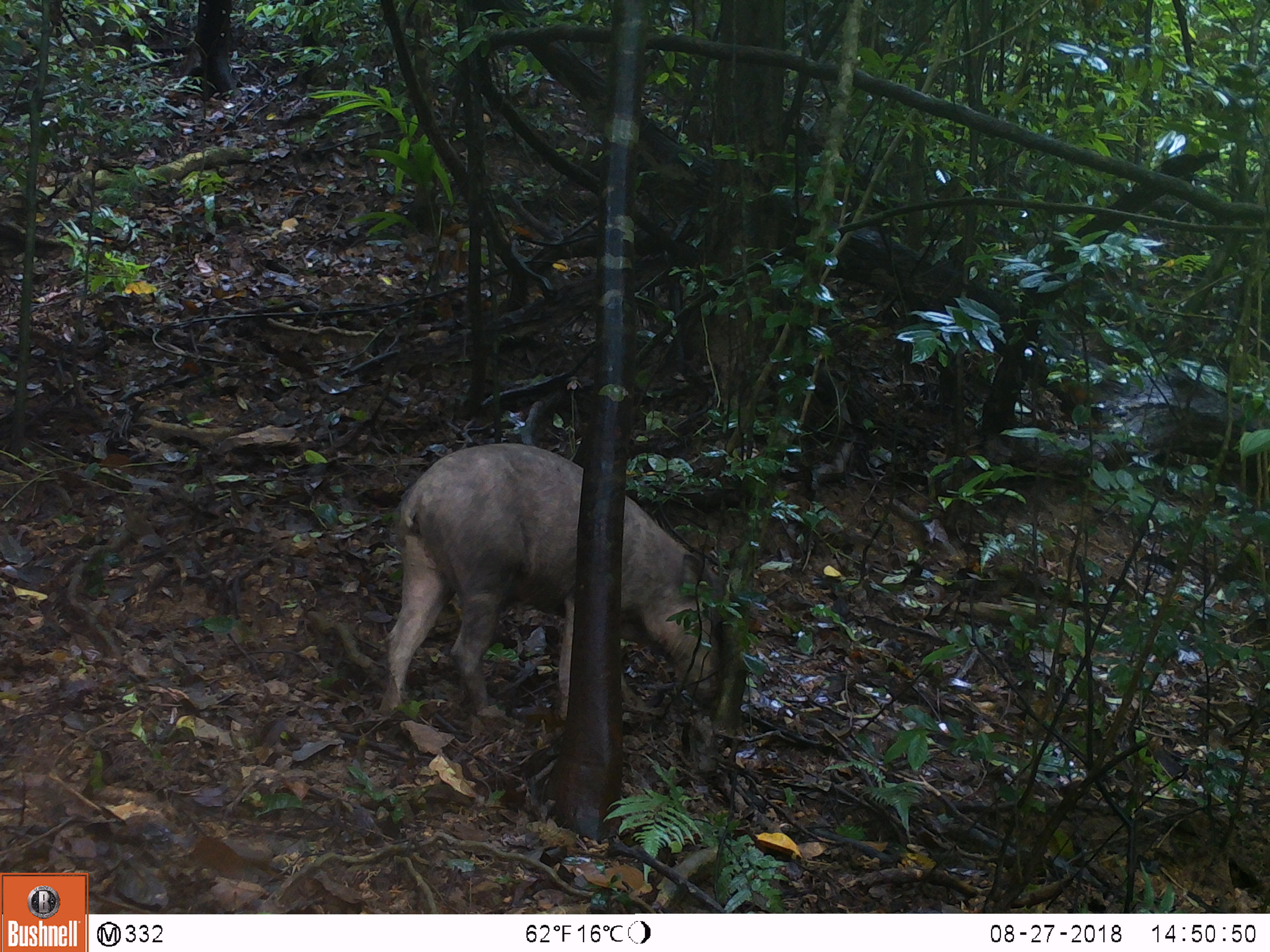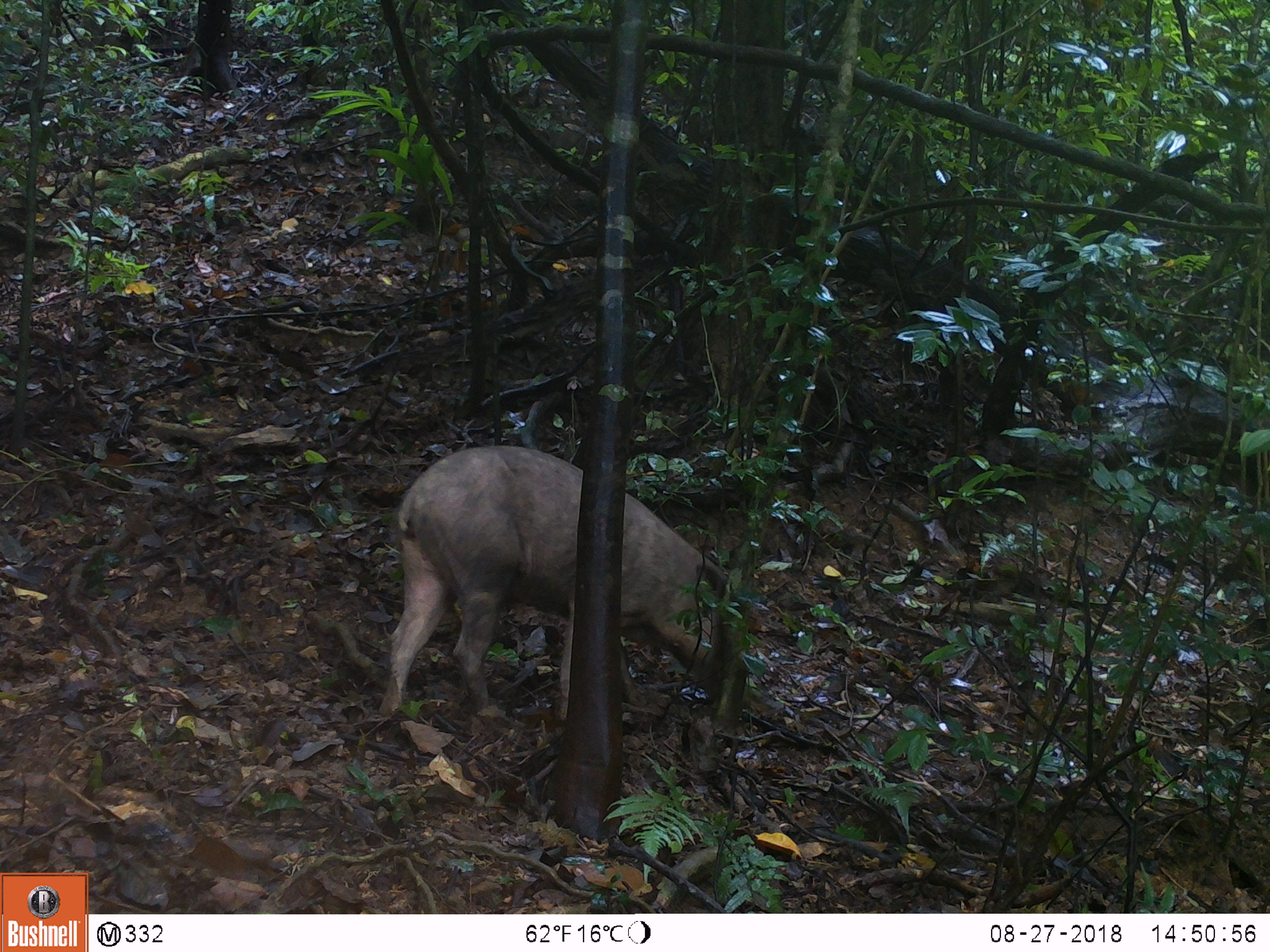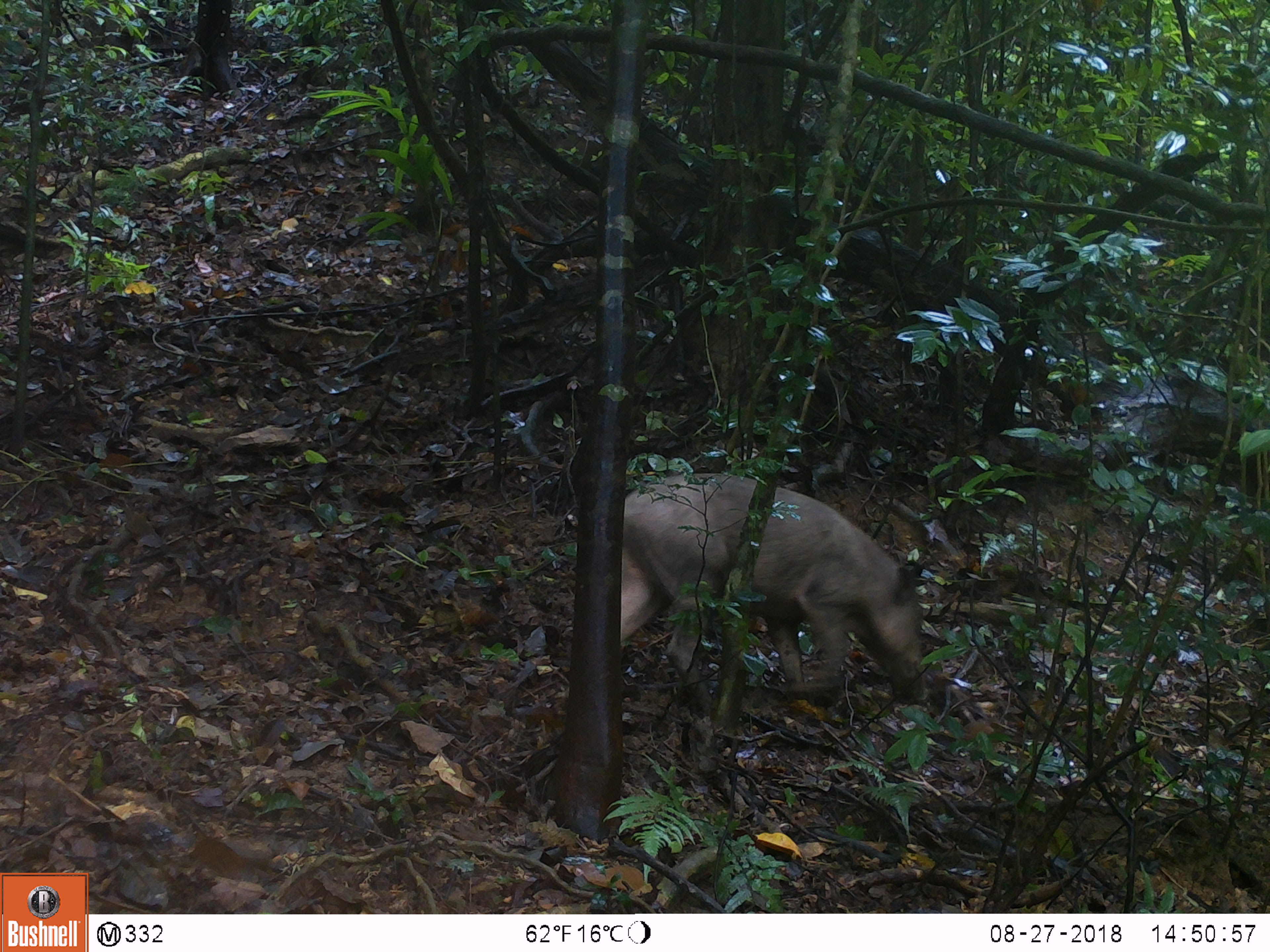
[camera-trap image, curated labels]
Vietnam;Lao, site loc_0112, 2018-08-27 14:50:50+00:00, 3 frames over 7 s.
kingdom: Animalia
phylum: Chordata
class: Mammalia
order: Artiodactyla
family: Suidae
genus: Sus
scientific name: Sus scrofa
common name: eurasian wild pig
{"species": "eurasian wild pig (Sus scrofa)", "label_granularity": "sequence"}